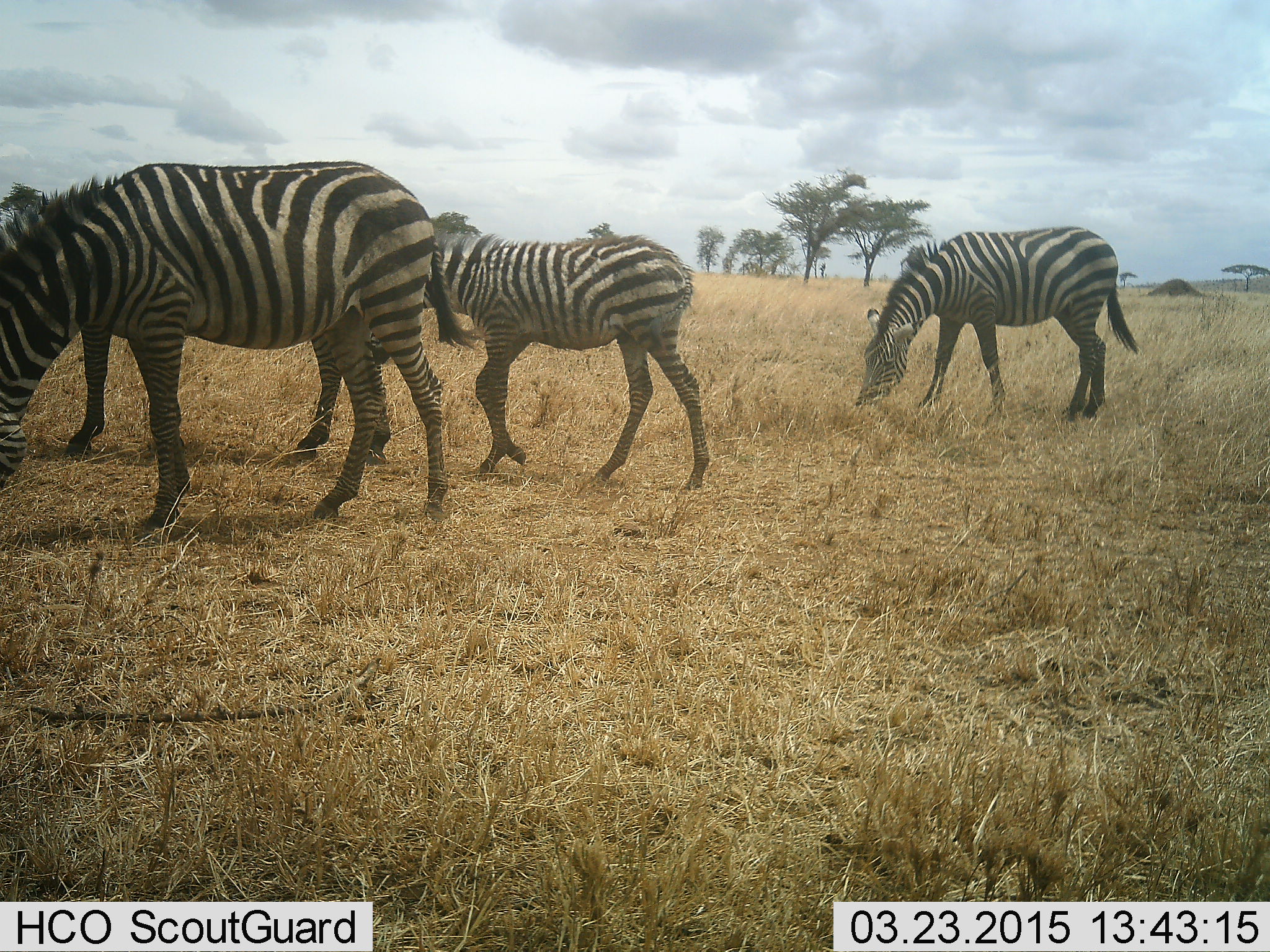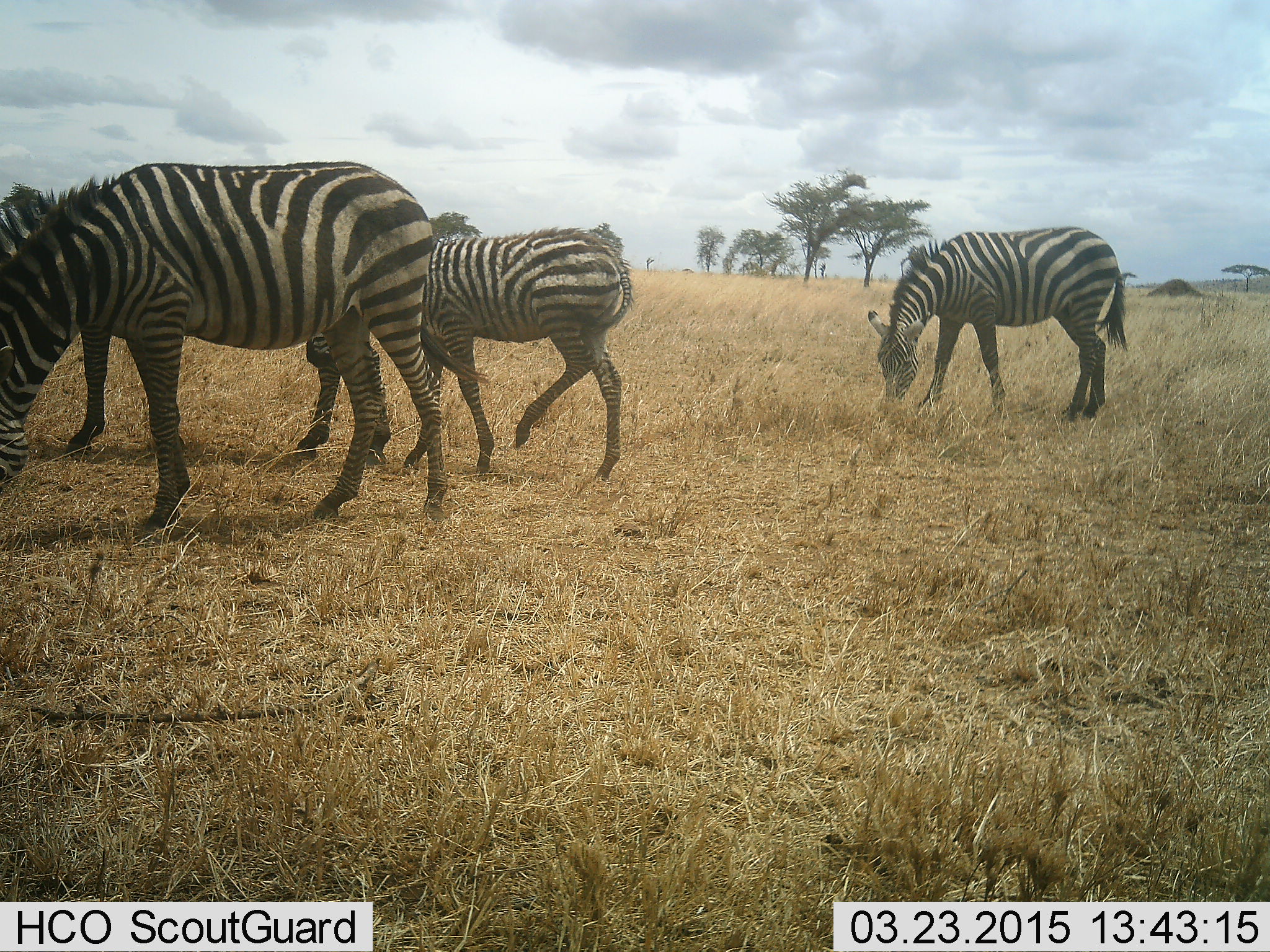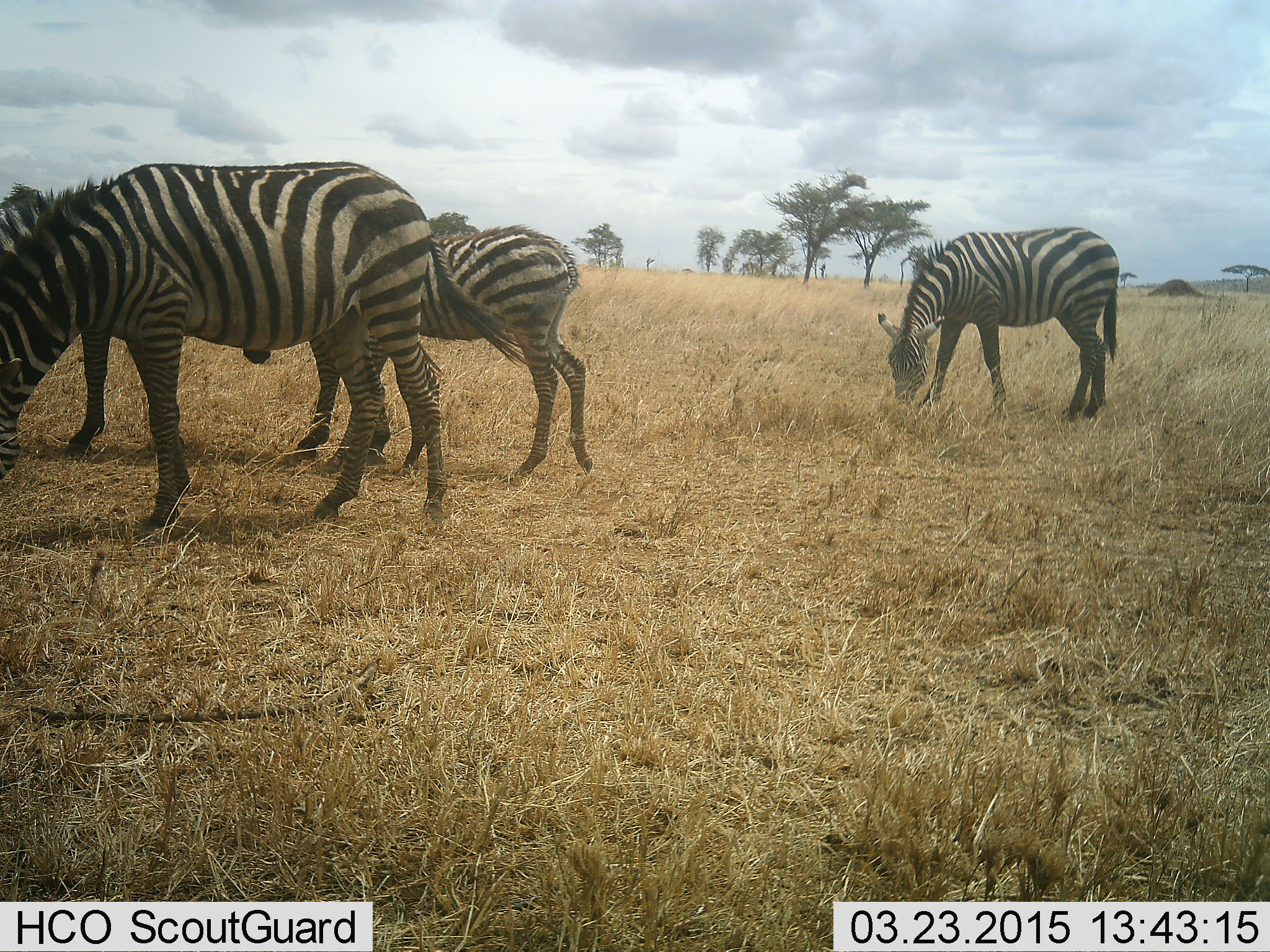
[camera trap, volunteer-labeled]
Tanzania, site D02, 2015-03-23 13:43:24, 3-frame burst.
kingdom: Animalia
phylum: Chordata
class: Mammalia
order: Perissodactyla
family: Equidae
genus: Equus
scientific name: Equus quagga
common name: plains zebra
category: zebra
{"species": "zebra (plains zebra) (Equus quagga)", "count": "4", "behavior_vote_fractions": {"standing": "60%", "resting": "0%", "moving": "80%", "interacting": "0%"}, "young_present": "60%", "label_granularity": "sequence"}